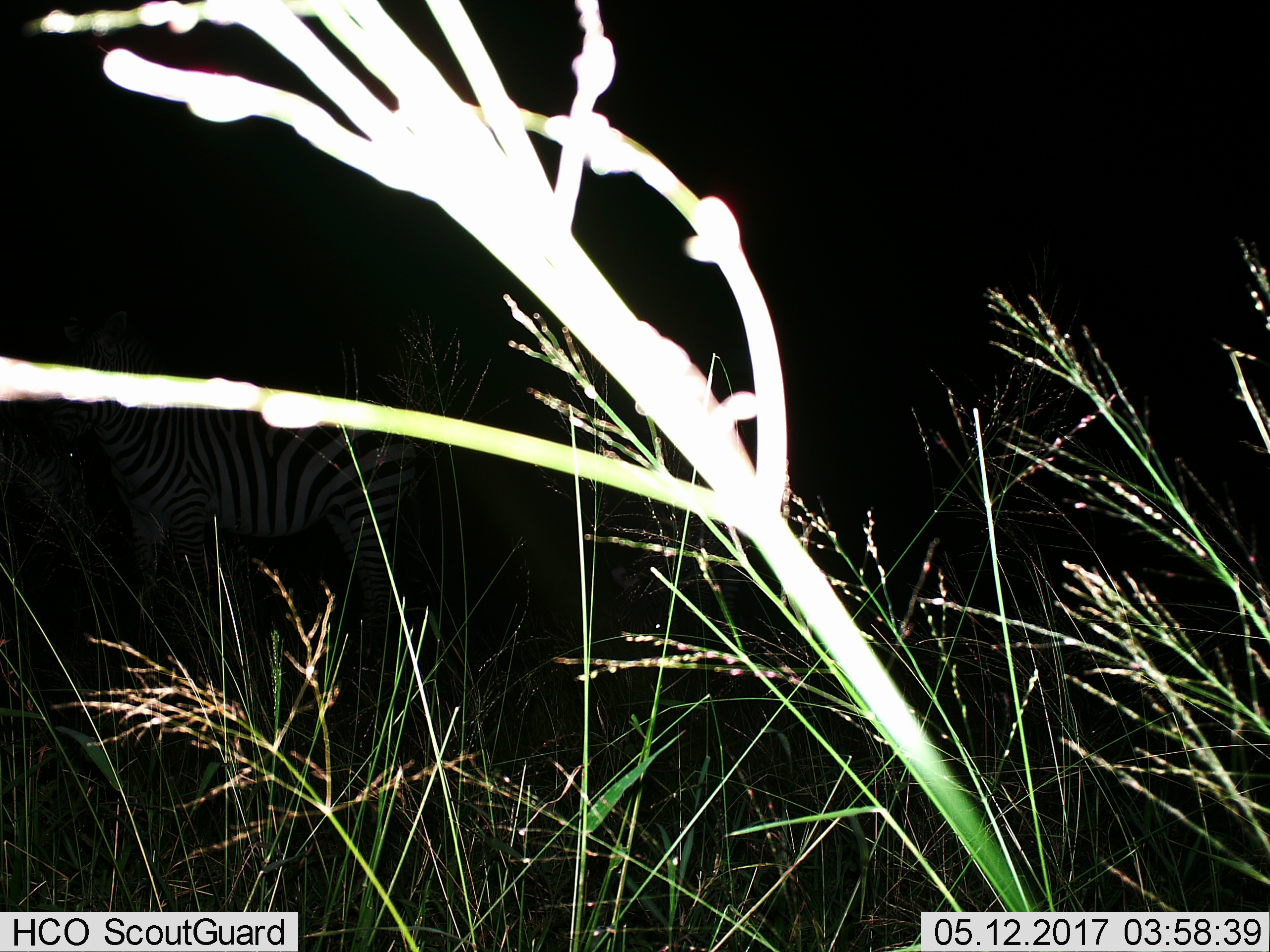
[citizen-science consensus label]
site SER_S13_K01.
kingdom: Animalia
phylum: Chordata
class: Mammalia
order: Perissodactyla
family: Equidae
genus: Equus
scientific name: Equus quagga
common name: plains zebra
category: zebraplains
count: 1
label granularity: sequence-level